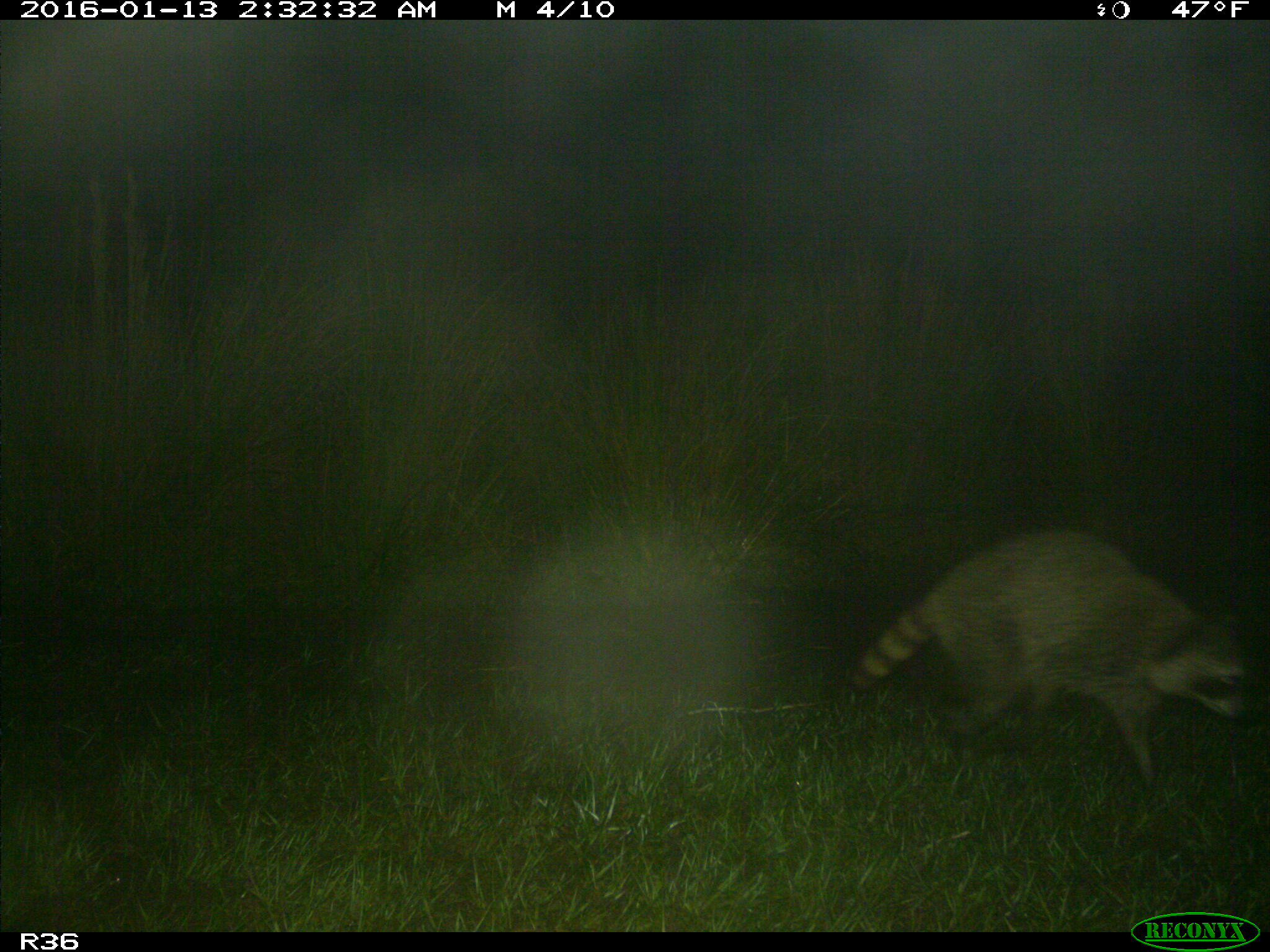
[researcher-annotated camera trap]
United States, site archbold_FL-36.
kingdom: Animalia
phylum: Chordata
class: Mammalia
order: Carnivora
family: Procyonidae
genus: Procyon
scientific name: Procyon lotor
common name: common raccoon